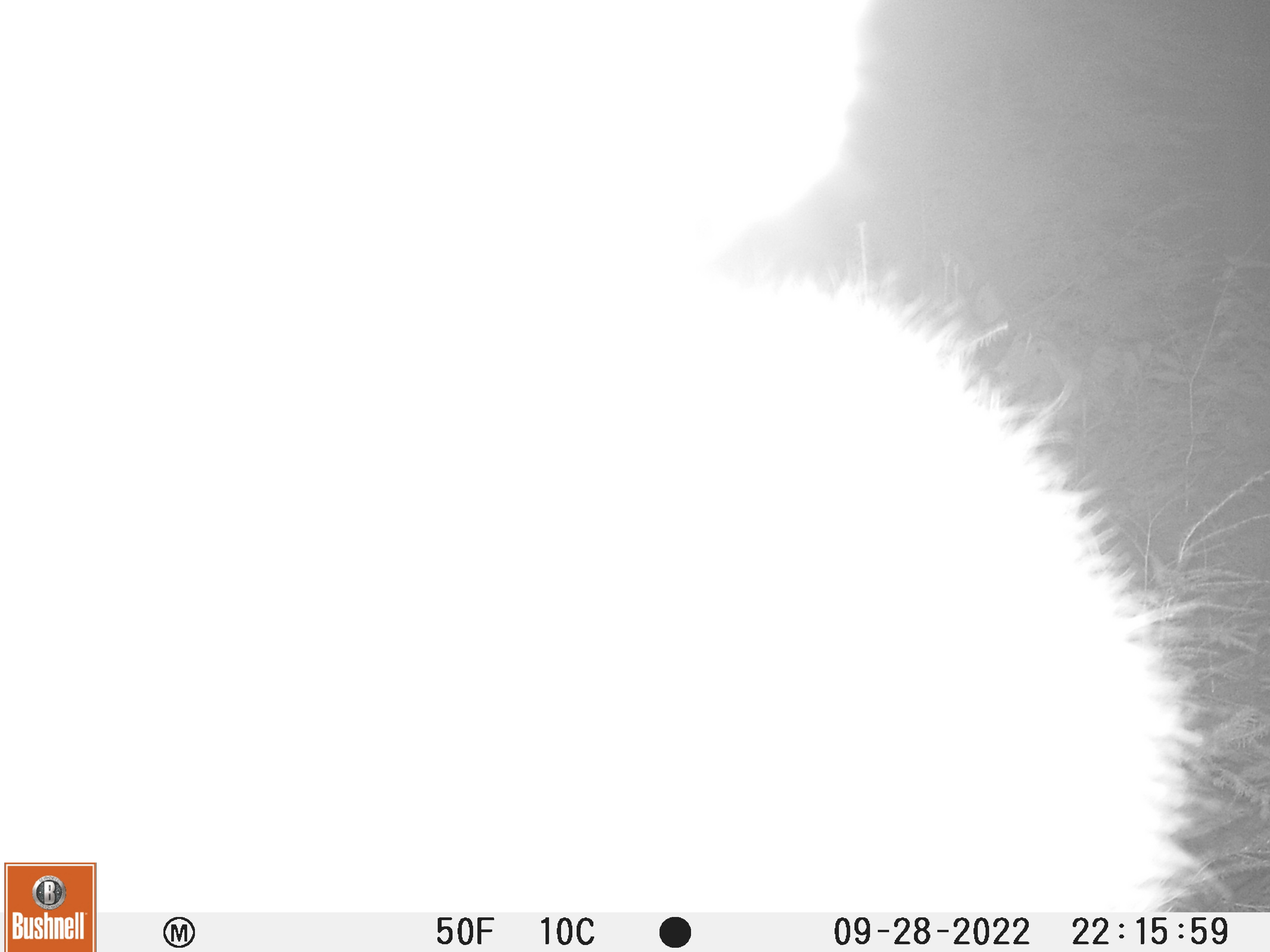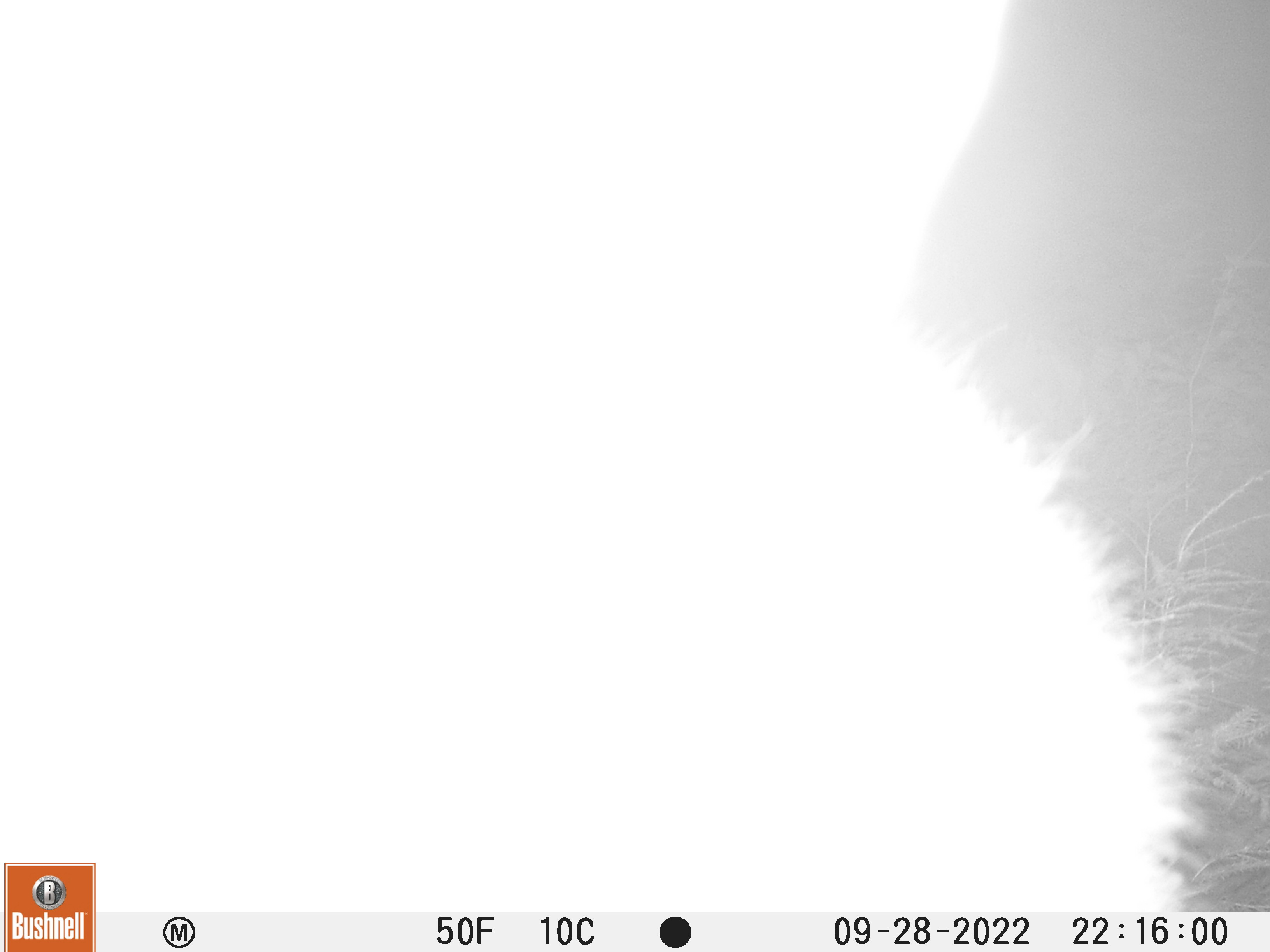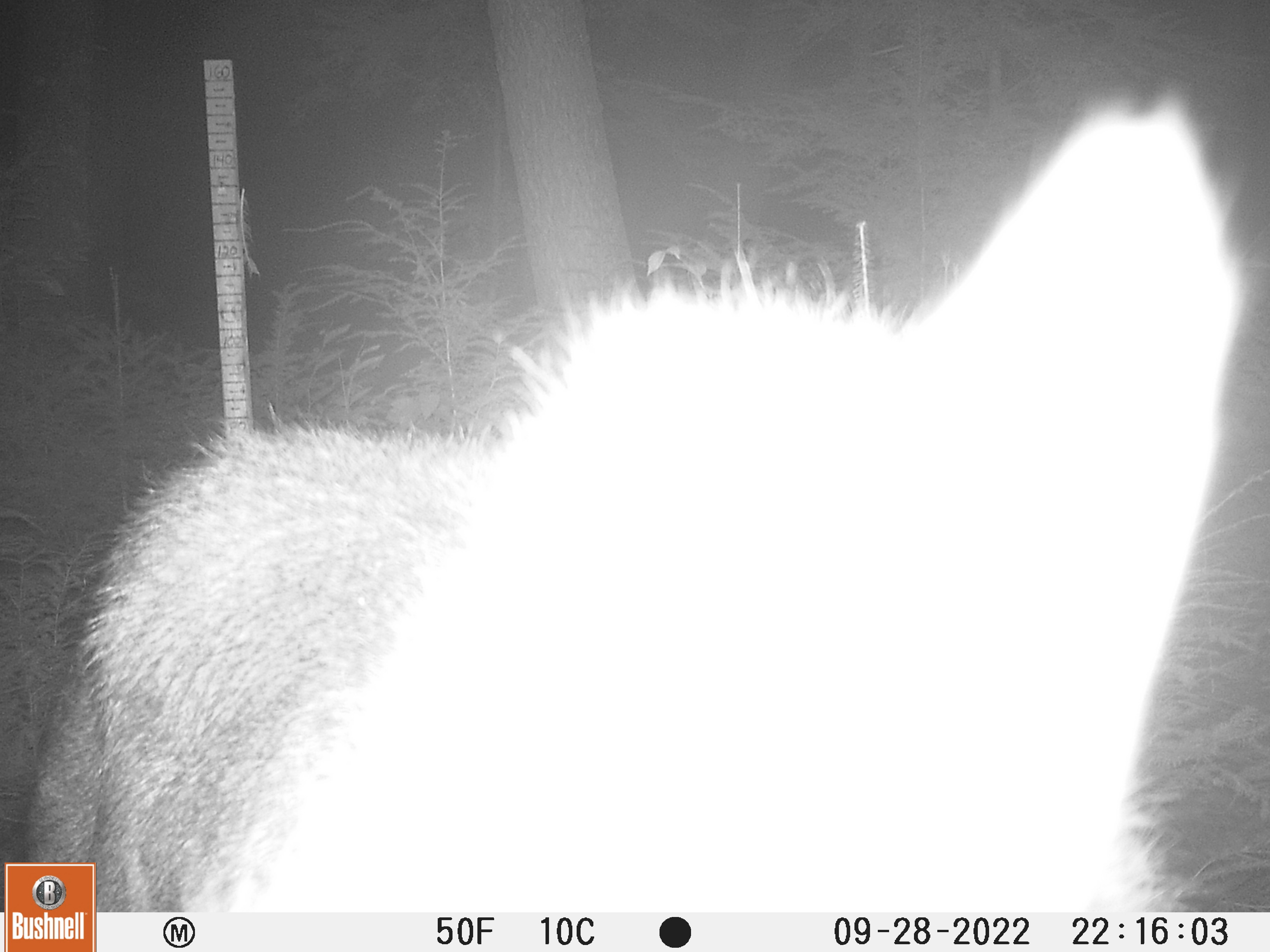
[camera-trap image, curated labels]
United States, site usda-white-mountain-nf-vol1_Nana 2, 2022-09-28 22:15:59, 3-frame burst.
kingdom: Animalia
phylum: Chordata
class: Mammalia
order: Artiodactyla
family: Cervidae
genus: Alces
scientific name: Alces alces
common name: moose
Moose (Alces alces).